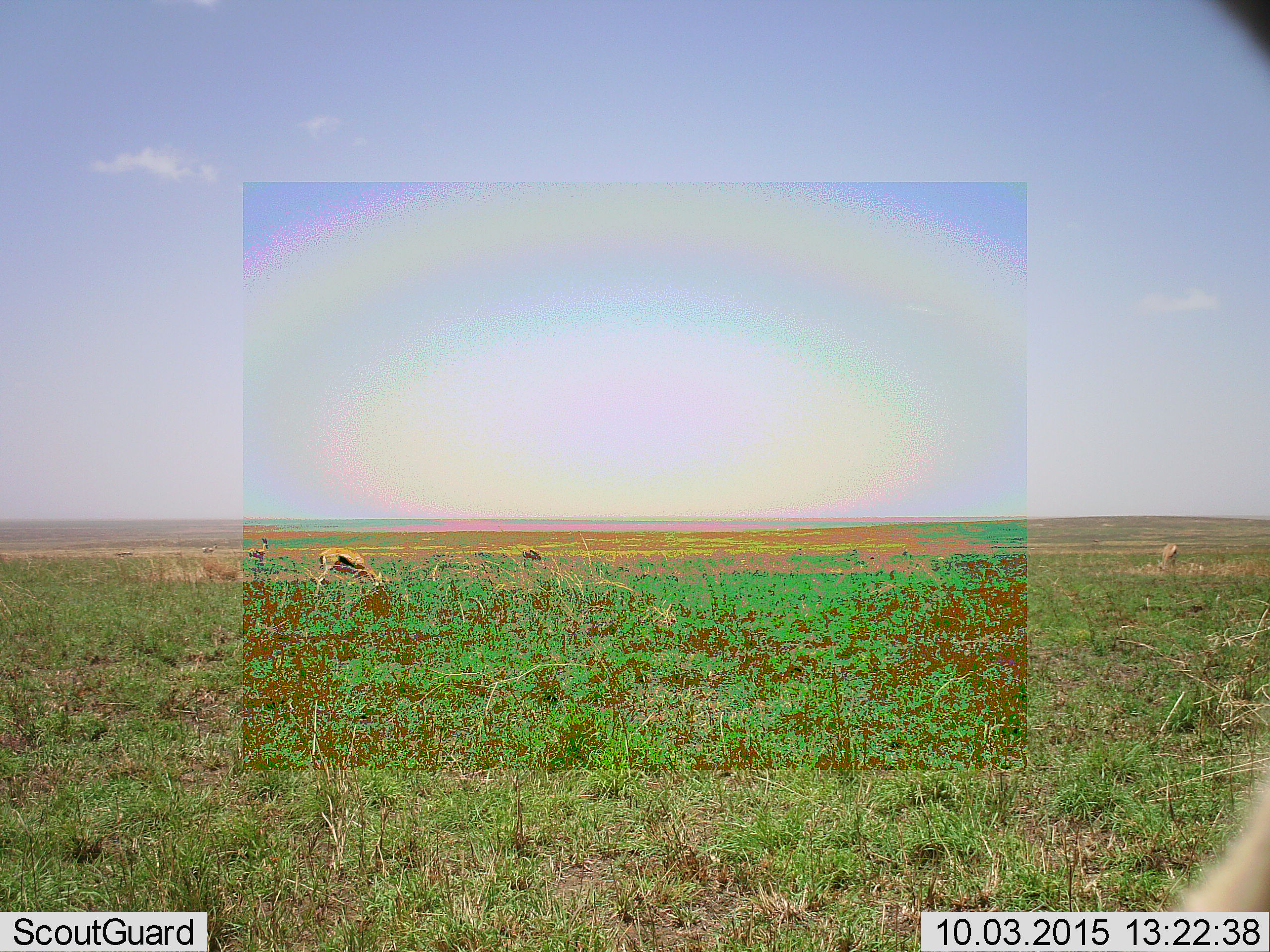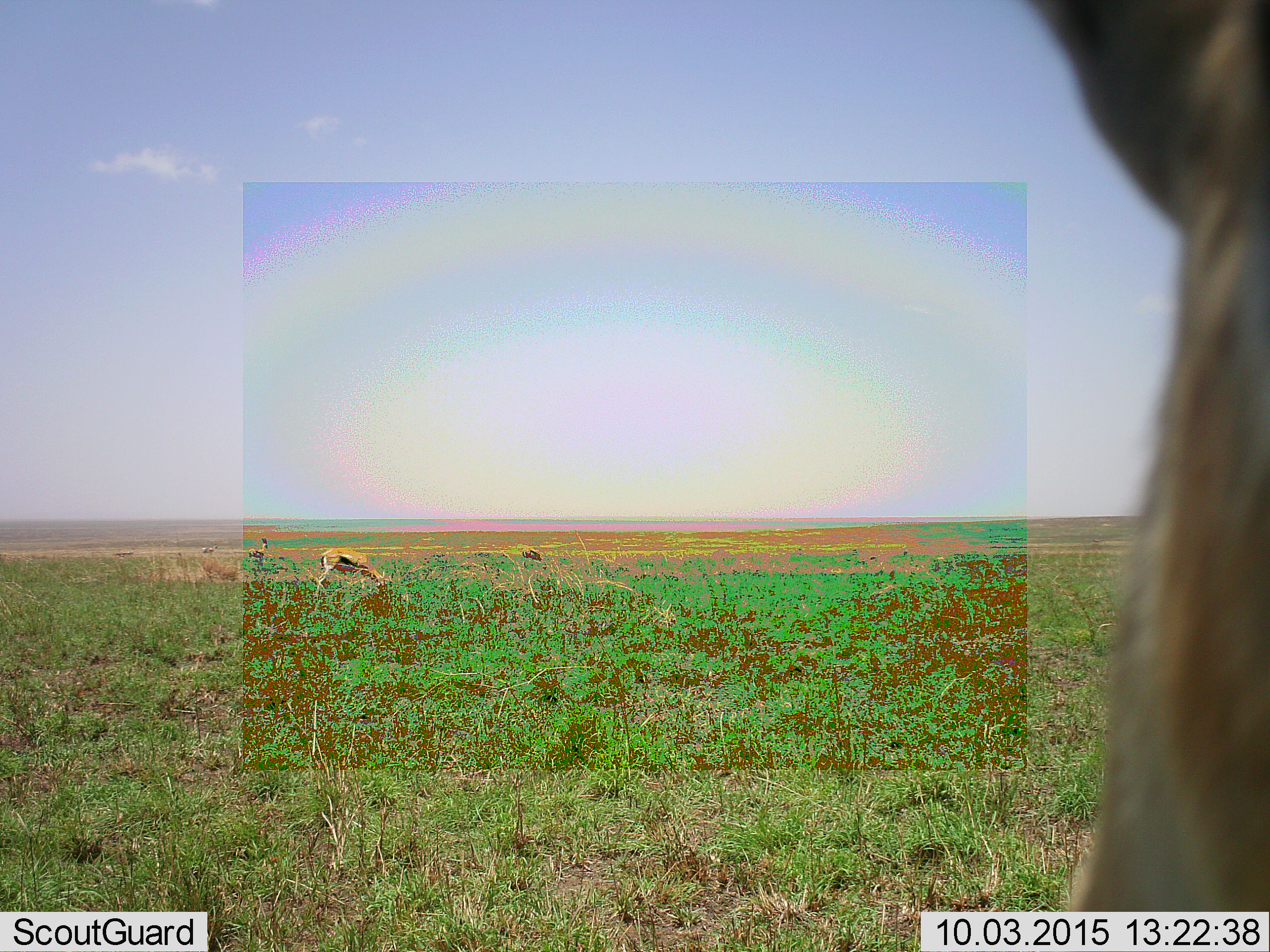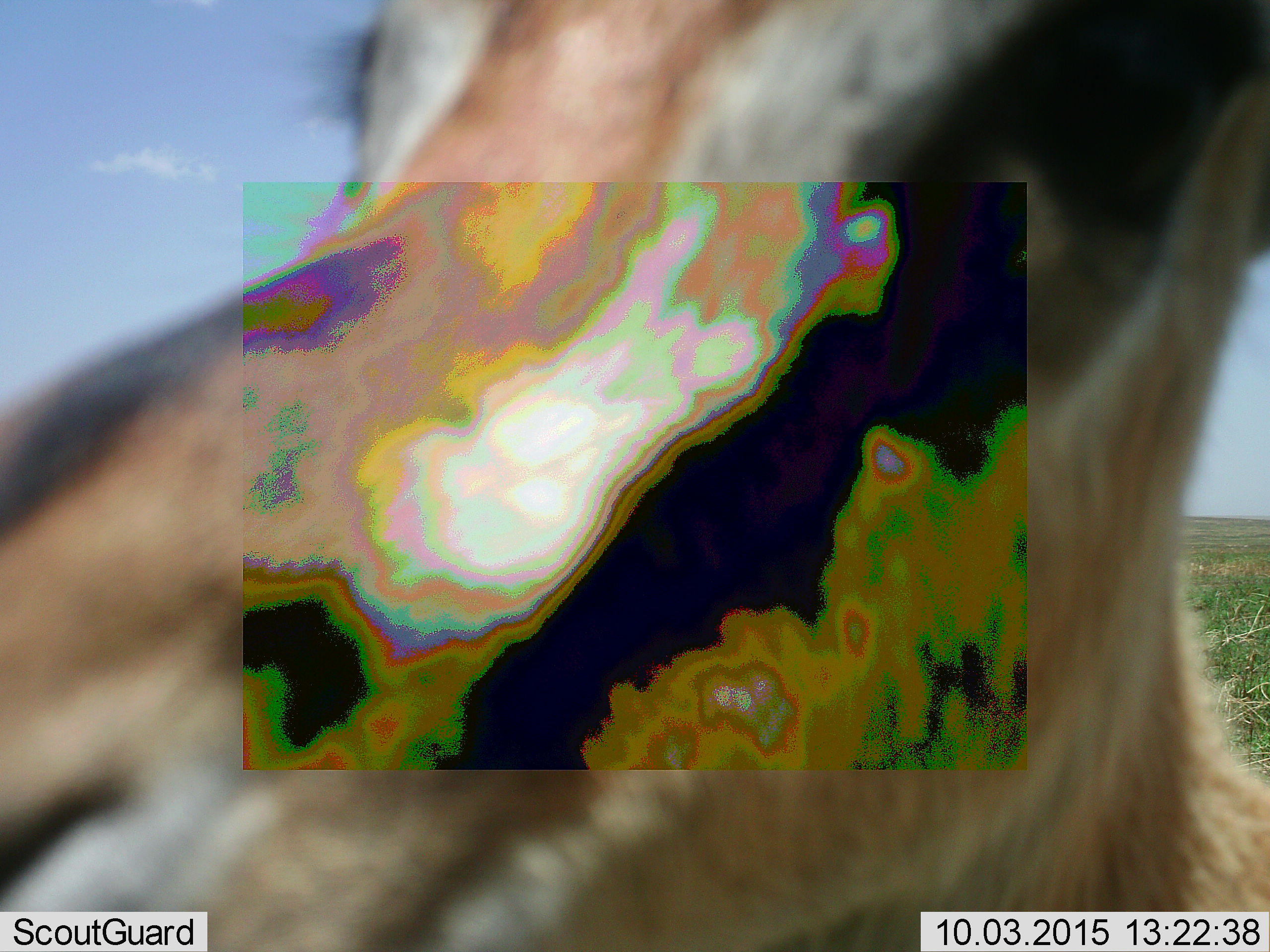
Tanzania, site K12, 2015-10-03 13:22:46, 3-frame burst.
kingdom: Animalia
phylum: Chordata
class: Mammalia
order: Artiodactyla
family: Bovidae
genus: Eudorcas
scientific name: Eudorcas thomsonii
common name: thomson's gazelle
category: gazellethomsons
Gazellethomsons (thomson's gazelle) (Eudorcas thomsonii), count 6. Behavior (volunteer vote fractions): standing 44%, resting 0%, moving 33%, interacting 22%. Young present (vote fraction): 11%. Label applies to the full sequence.